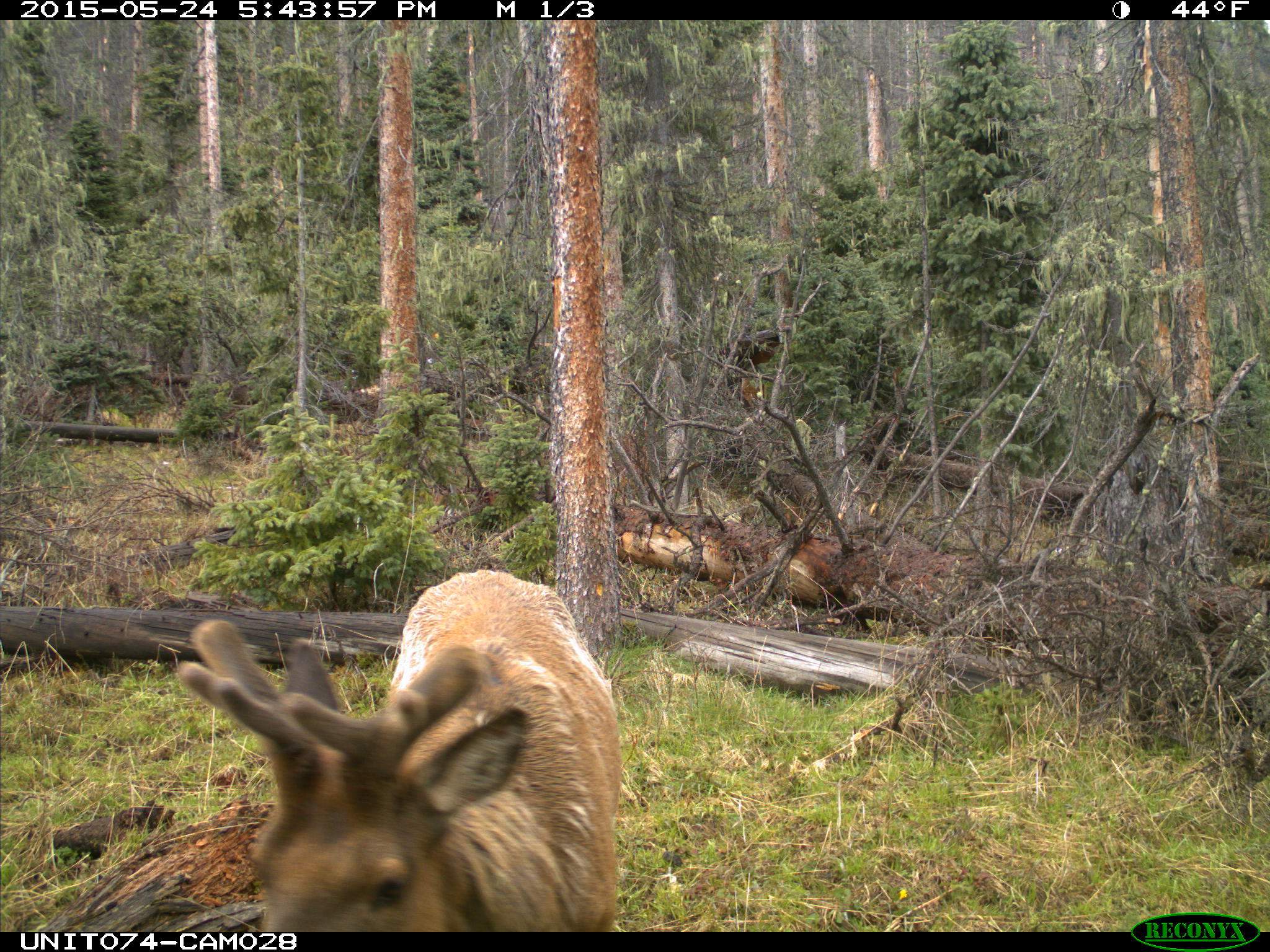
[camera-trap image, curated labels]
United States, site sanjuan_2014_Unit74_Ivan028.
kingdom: Animalia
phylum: Chordata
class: Mammalia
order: Artiodactyla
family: Cervidae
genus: Cervus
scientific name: Cervus elaphus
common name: red deer